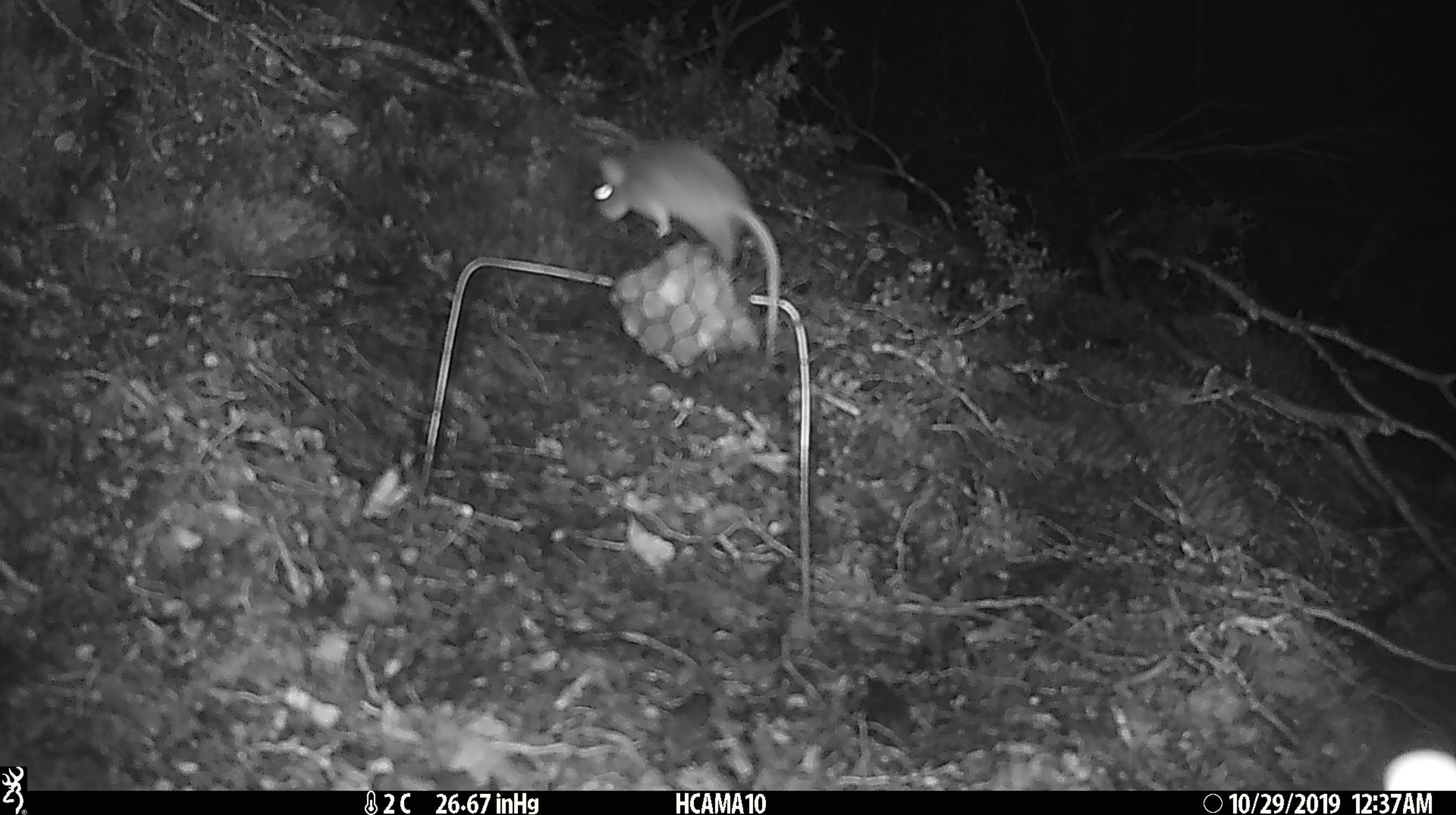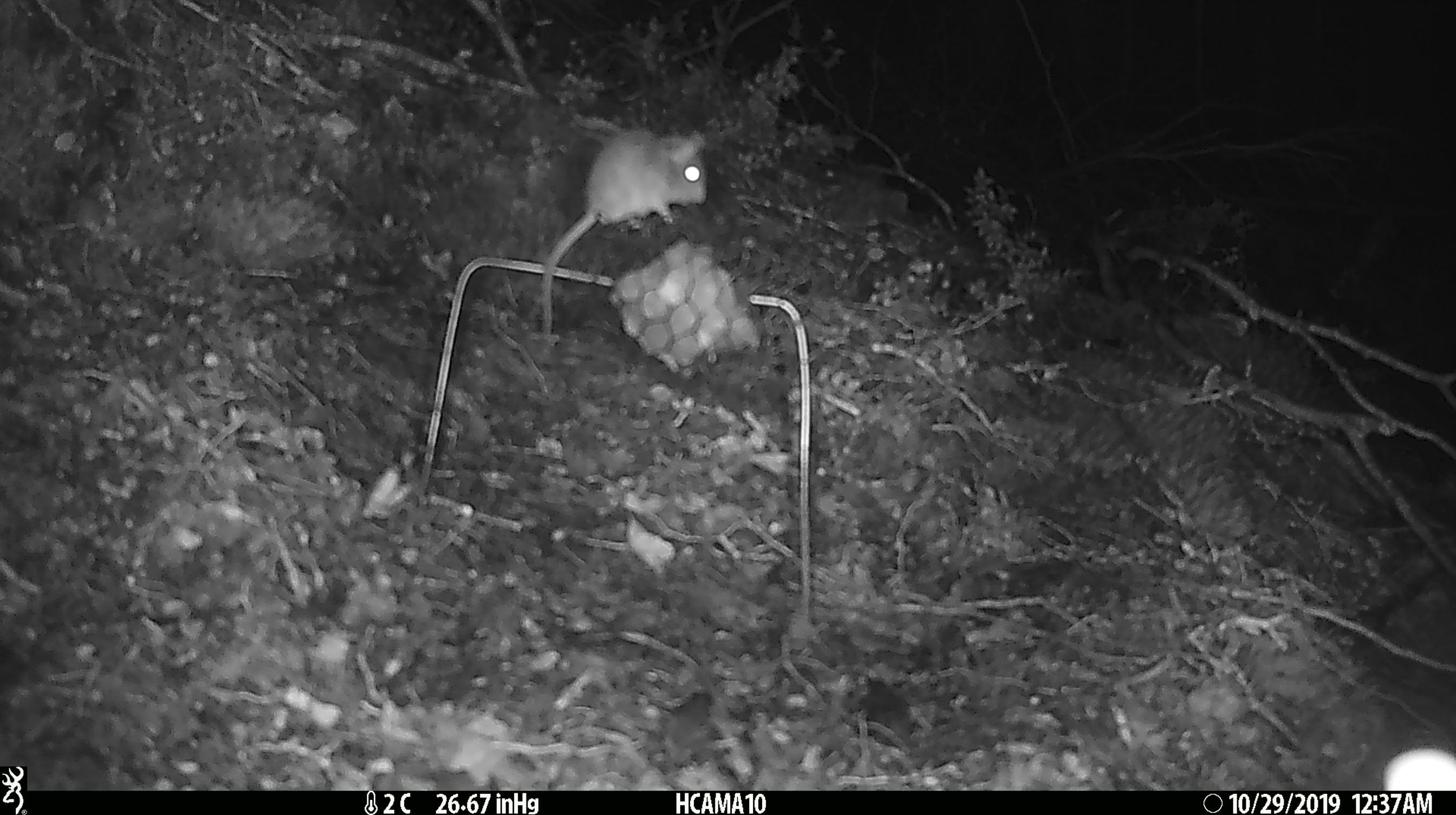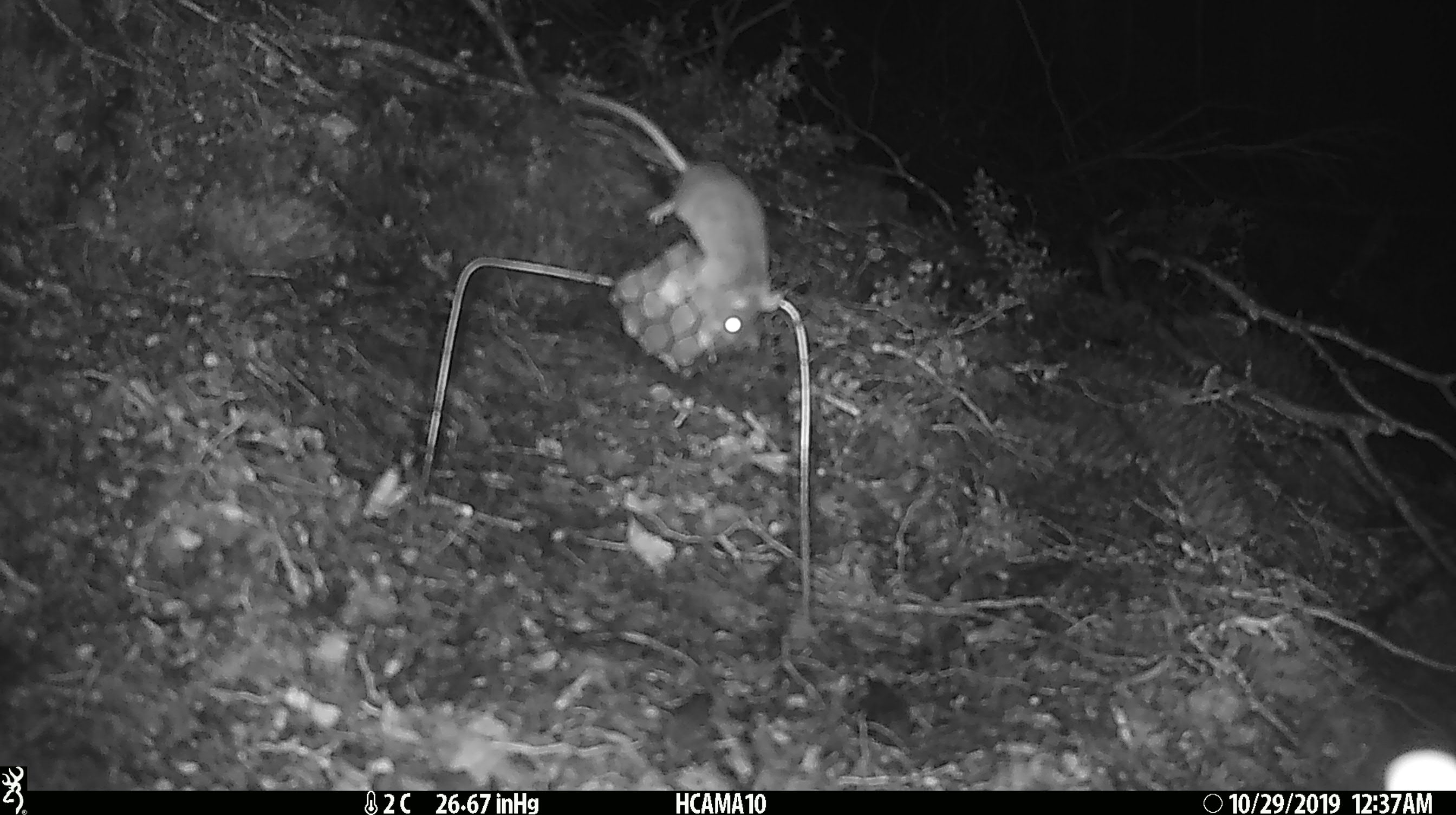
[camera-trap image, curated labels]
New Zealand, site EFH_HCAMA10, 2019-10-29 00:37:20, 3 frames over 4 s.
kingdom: Animalia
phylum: Chordata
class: Mammalia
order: Rodentia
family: Muridae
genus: Mus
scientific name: Mus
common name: mouse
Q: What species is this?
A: Mouse (Mus).